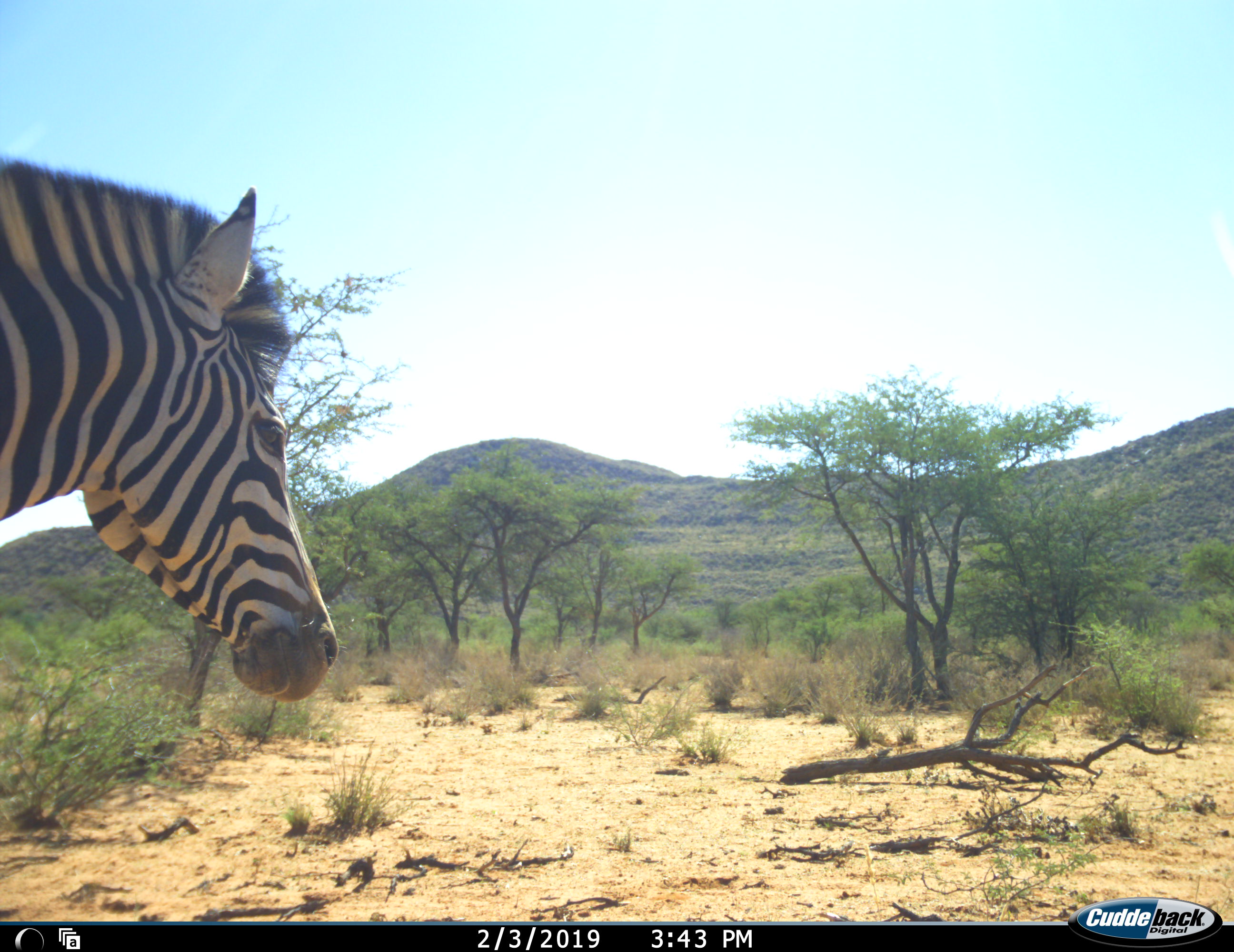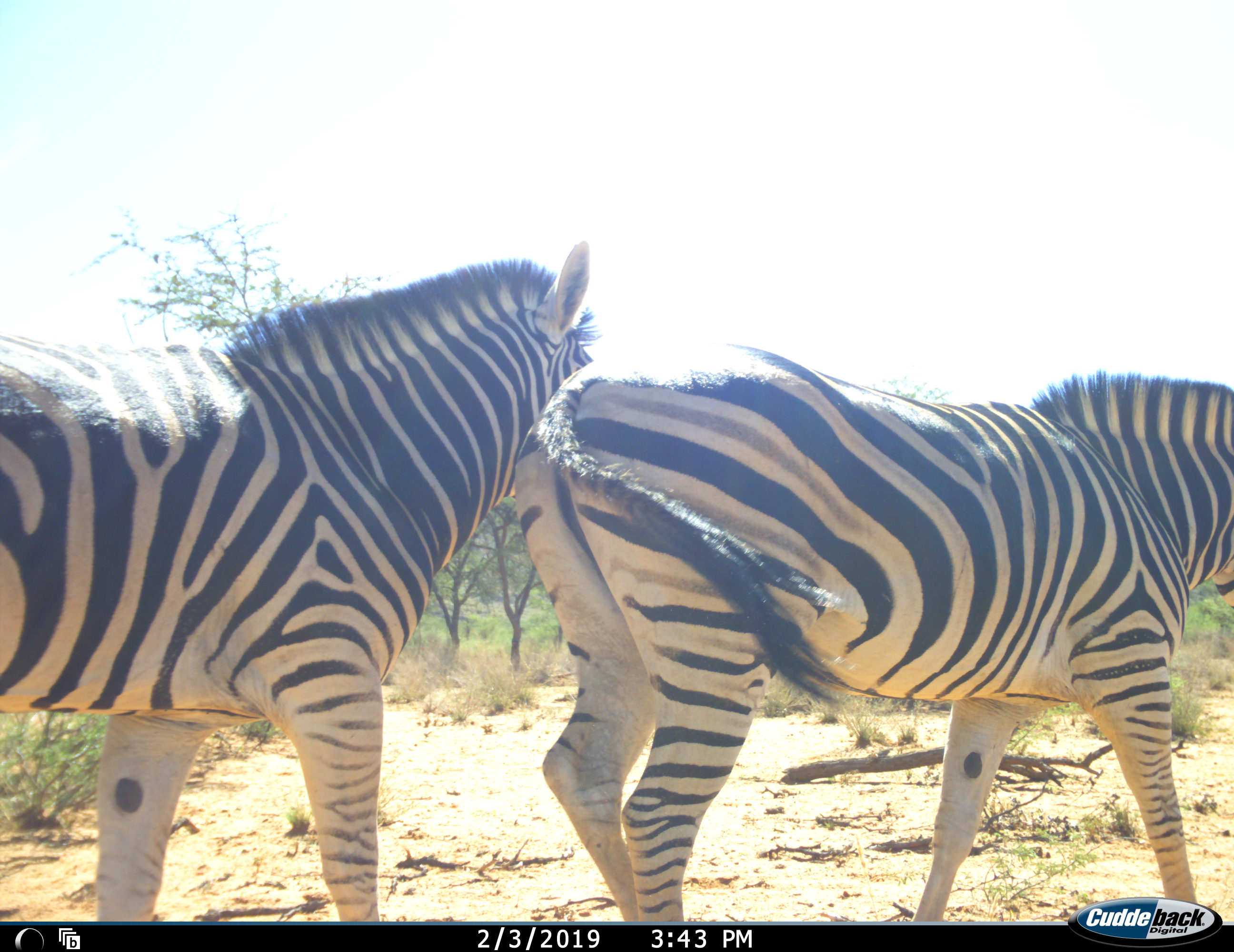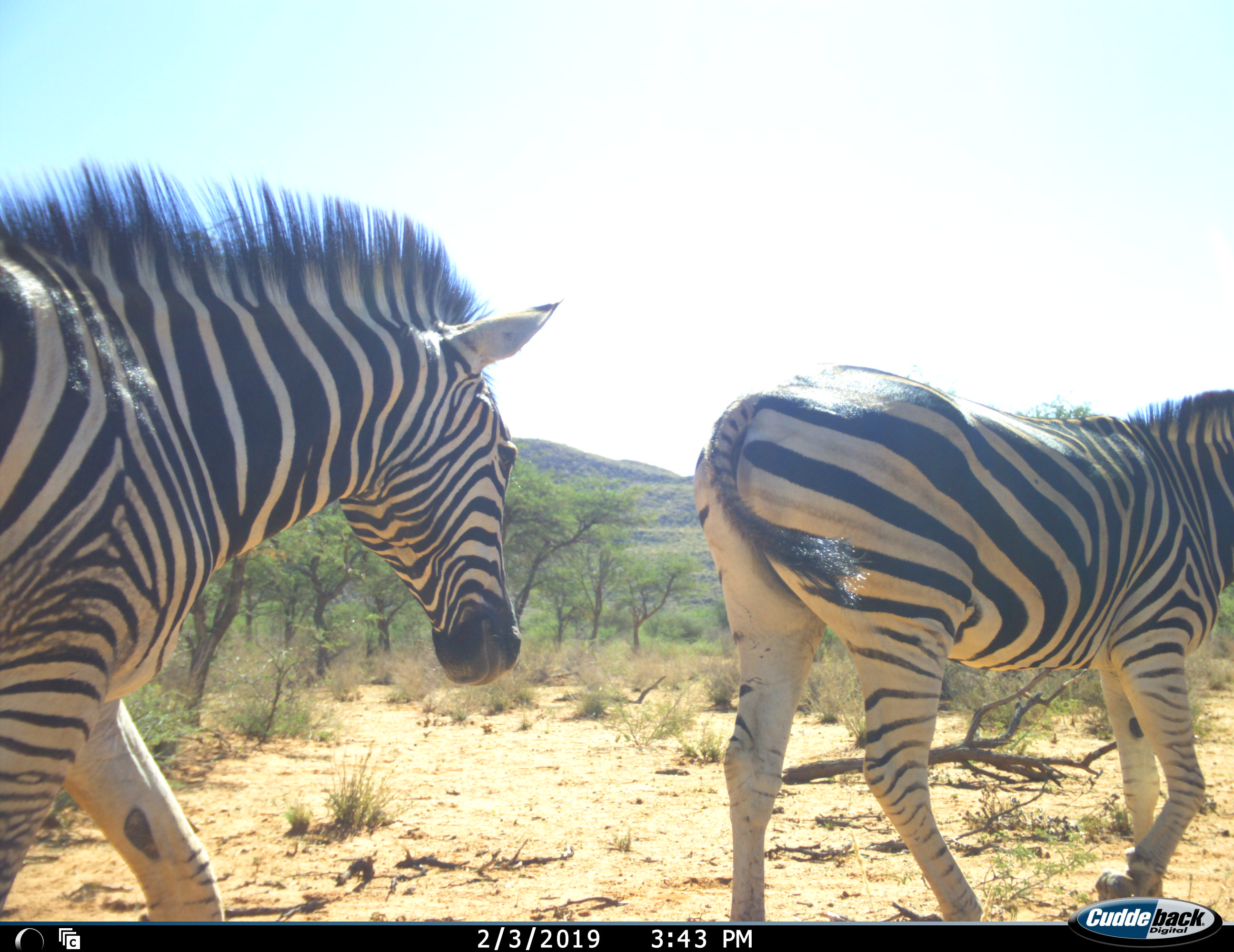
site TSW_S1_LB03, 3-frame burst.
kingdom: Animalia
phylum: Chordata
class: Mammalia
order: Perissodactyla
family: Equidae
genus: Equus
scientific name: Equus quagga burchellii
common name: burchell's zebra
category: zebraburchells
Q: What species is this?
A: Zebraburchells (burchell's zebra) (Equus quagga burchellii).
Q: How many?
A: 3.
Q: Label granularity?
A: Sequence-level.